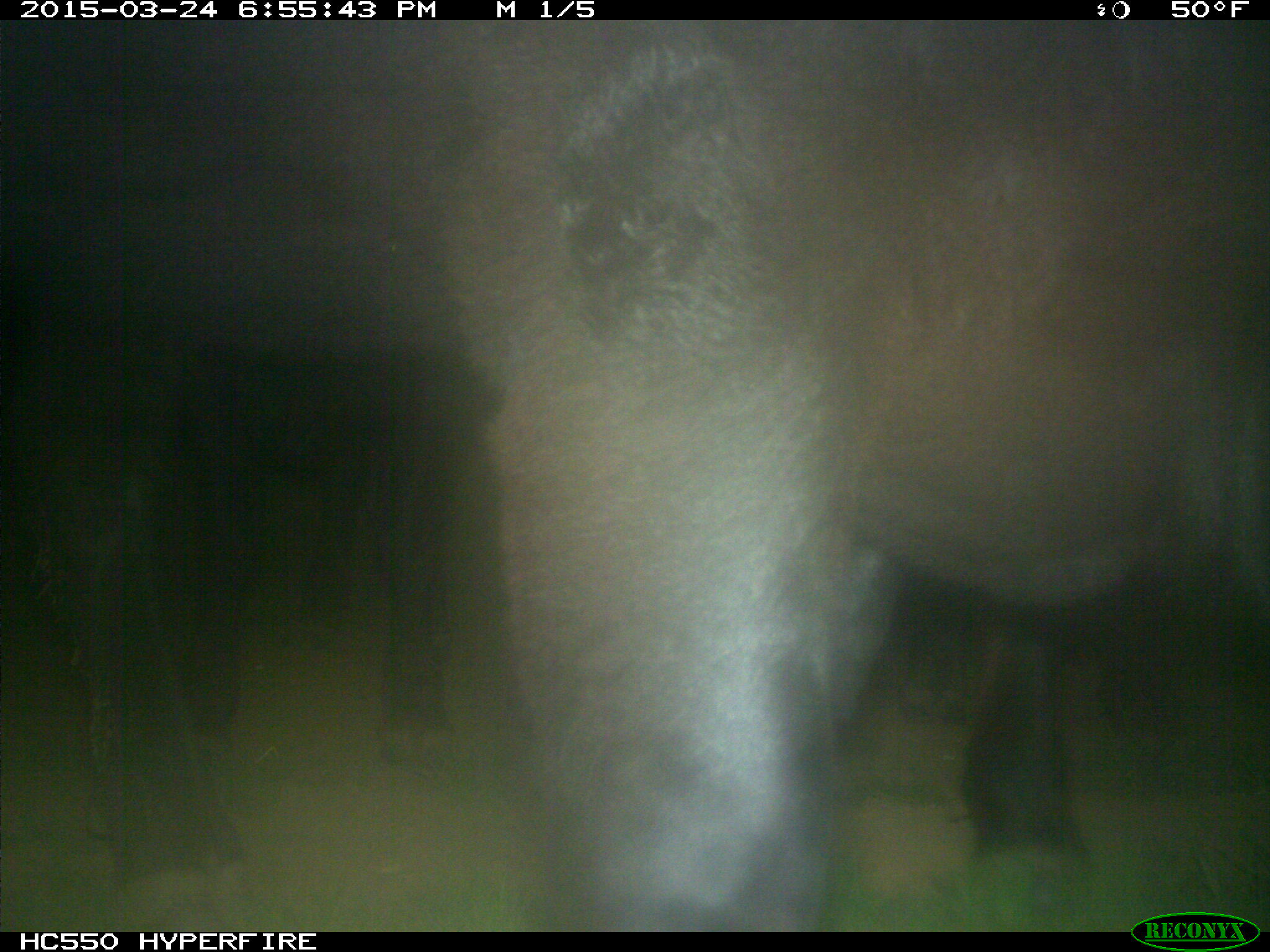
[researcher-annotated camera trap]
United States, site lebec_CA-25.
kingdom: Animalia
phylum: Chordata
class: Mammalia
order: Artiodactyla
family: Bovidae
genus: Bos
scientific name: Bos taurus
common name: domestic cow